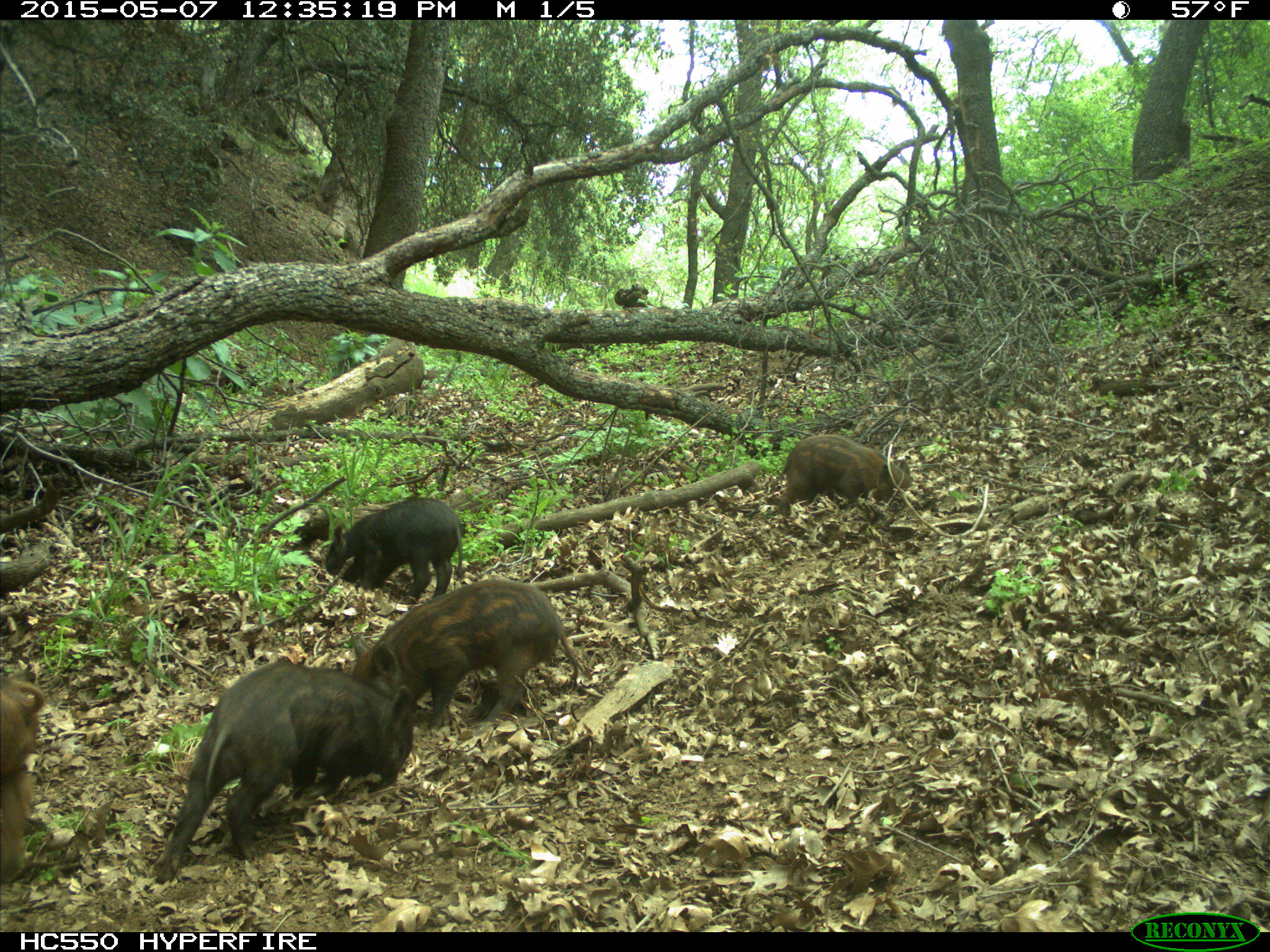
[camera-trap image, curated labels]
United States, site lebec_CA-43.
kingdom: Animalia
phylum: Chordata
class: Mammalia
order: Artiodactyla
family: Suidae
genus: Sus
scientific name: Sus scrofa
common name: wild boar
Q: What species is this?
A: Sus scrofa (wild boar).